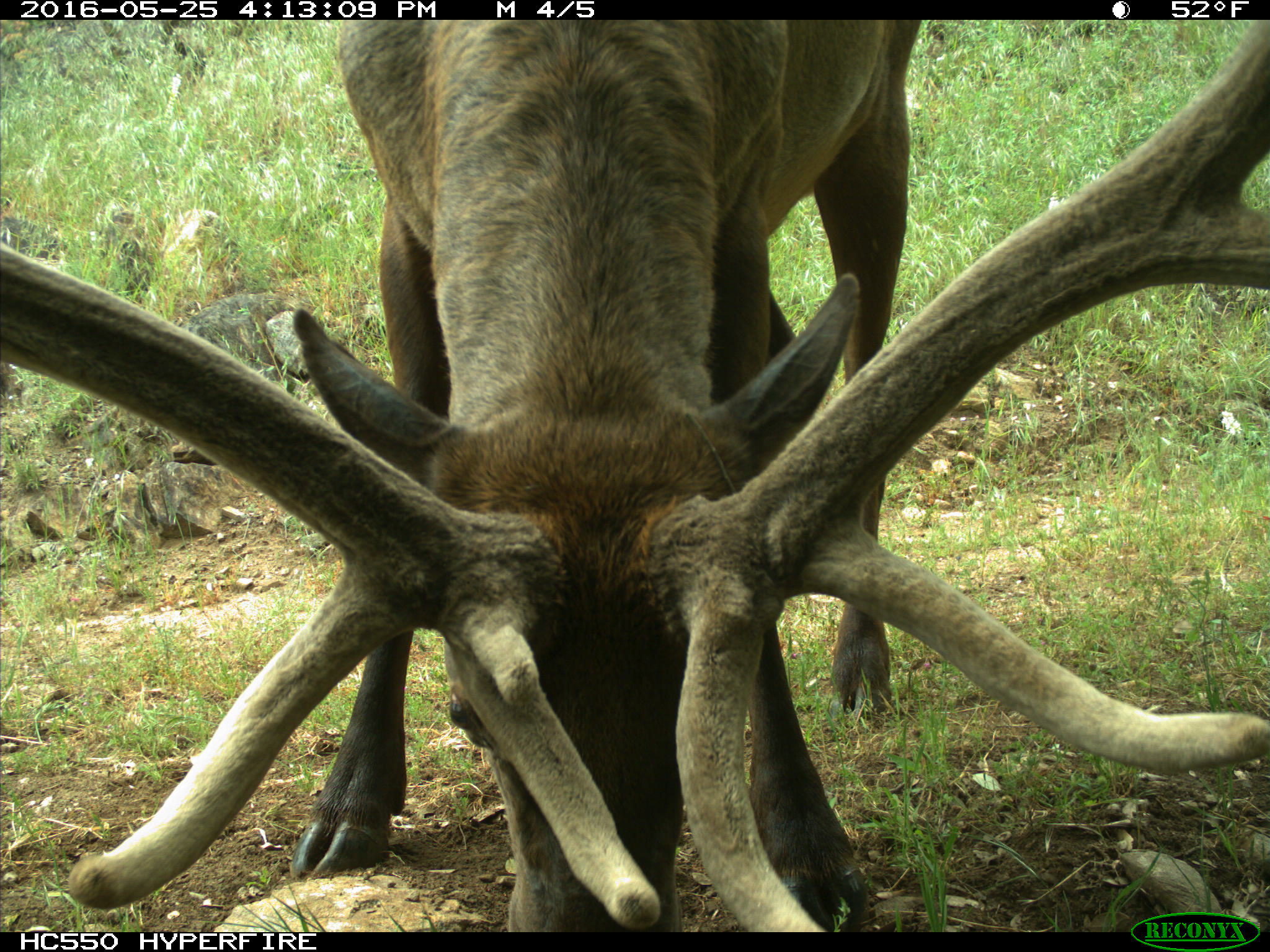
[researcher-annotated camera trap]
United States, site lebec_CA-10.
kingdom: Animalia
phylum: Chordata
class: Mammalia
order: Artiodactyla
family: Cervidae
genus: Cervus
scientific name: Cervus canadensis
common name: elk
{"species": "Cervus canadensis (elk)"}